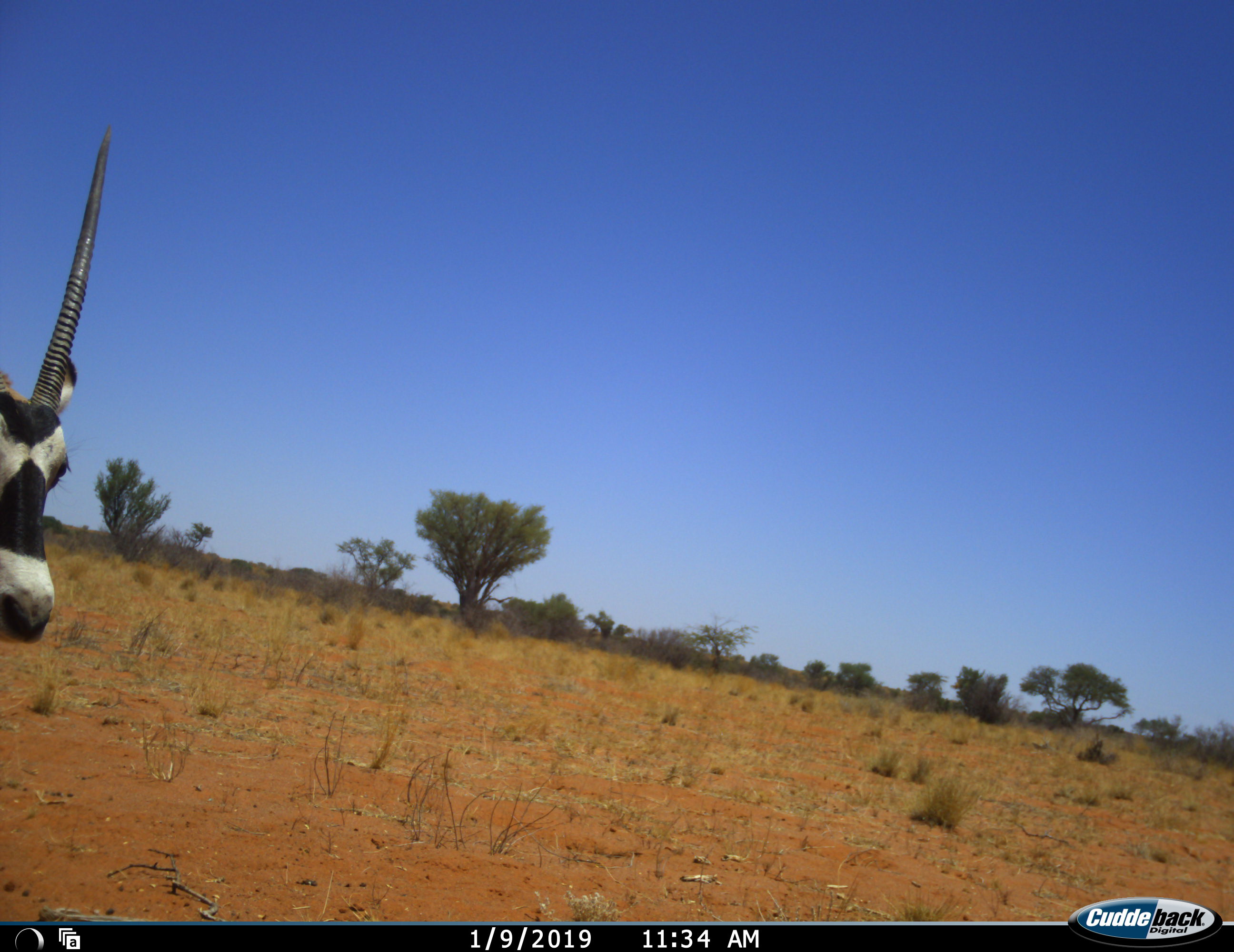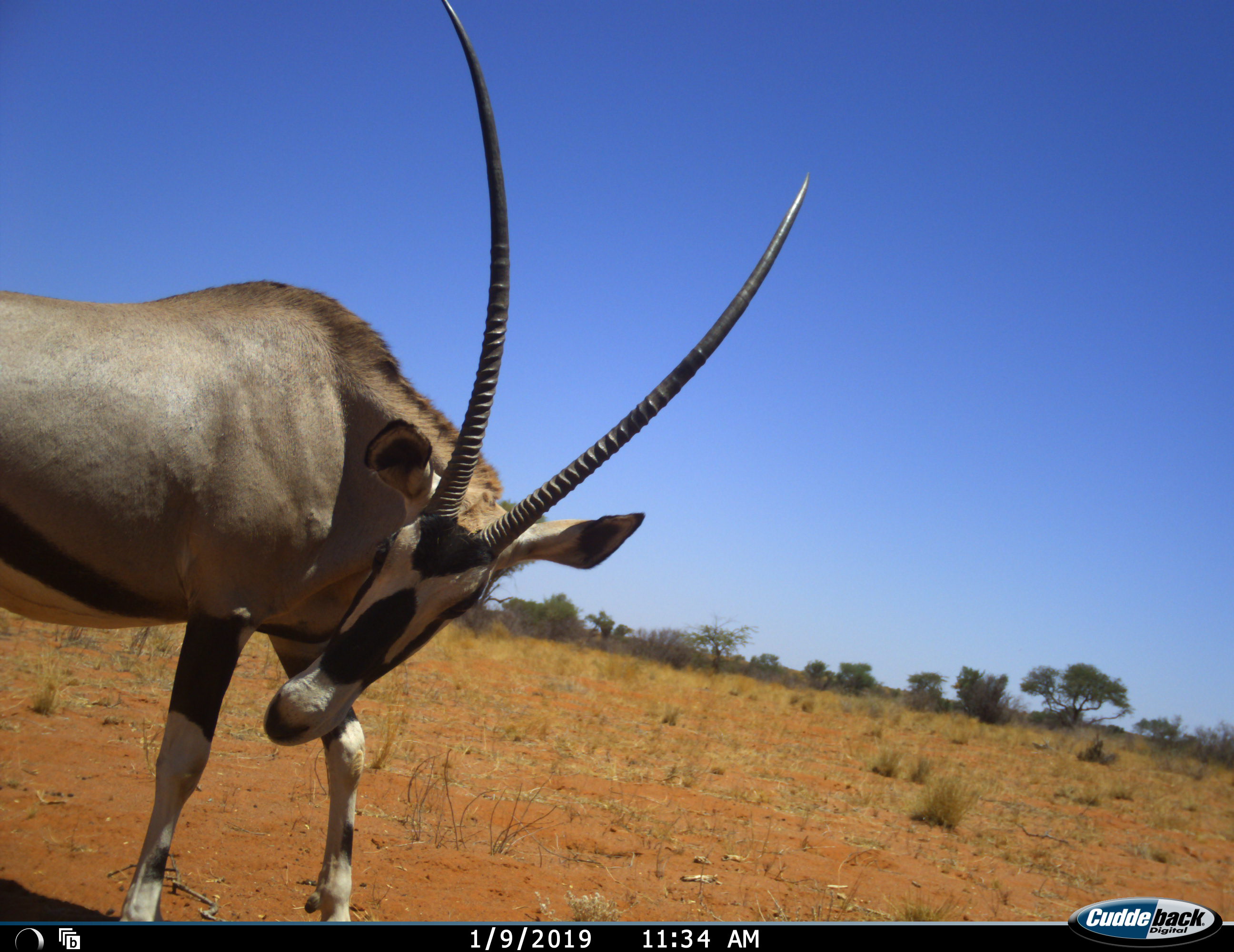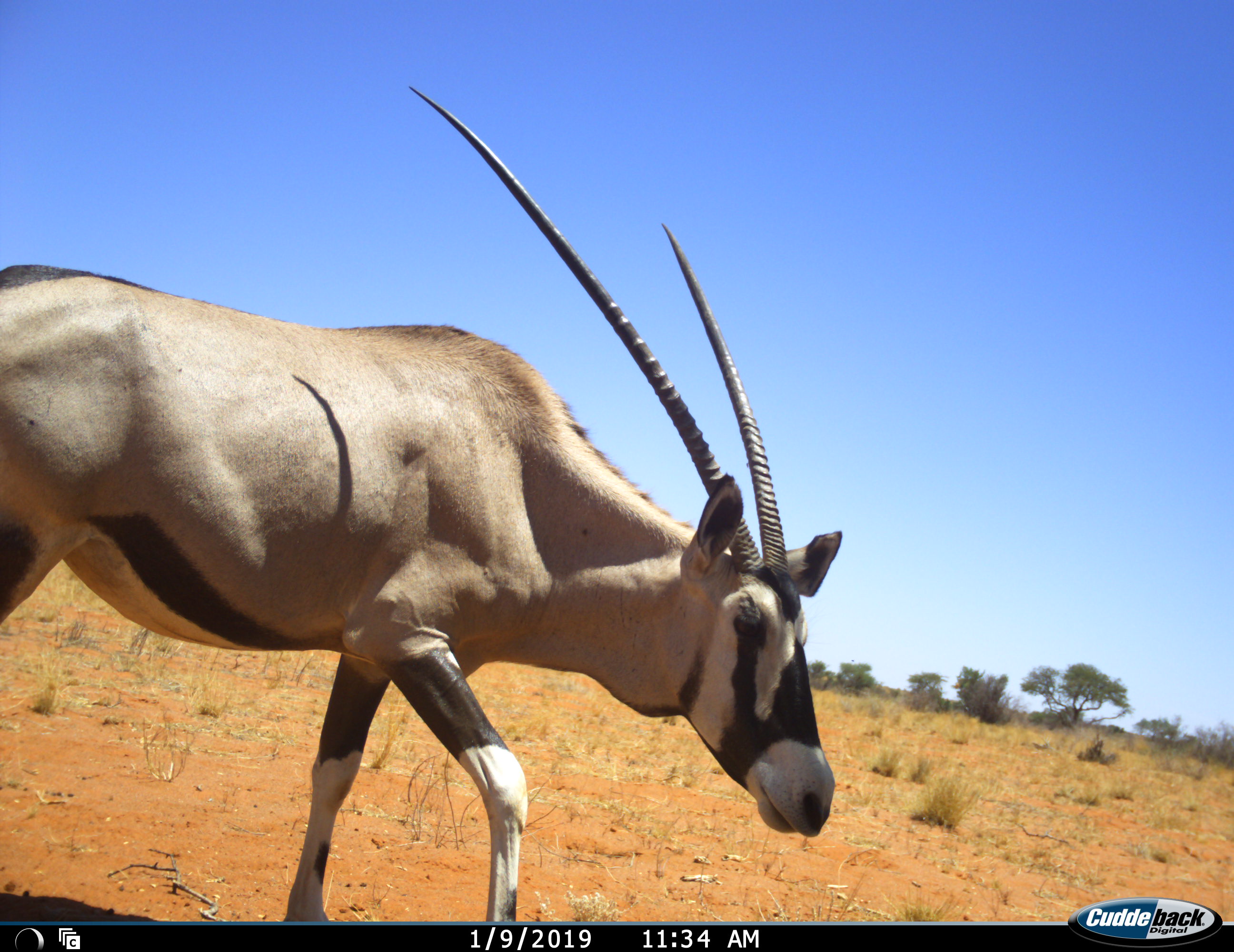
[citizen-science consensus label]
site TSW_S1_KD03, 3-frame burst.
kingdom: Animalia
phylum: Chordata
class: Mammalia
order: Artiodactyla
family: Bovidae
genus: Oryx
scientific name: Oryx gazella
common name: gemsbok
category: oryx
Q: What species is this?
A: Oryx (gemsbok) (Oryx gazella).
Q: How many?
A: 1.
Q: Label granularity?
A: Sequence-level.